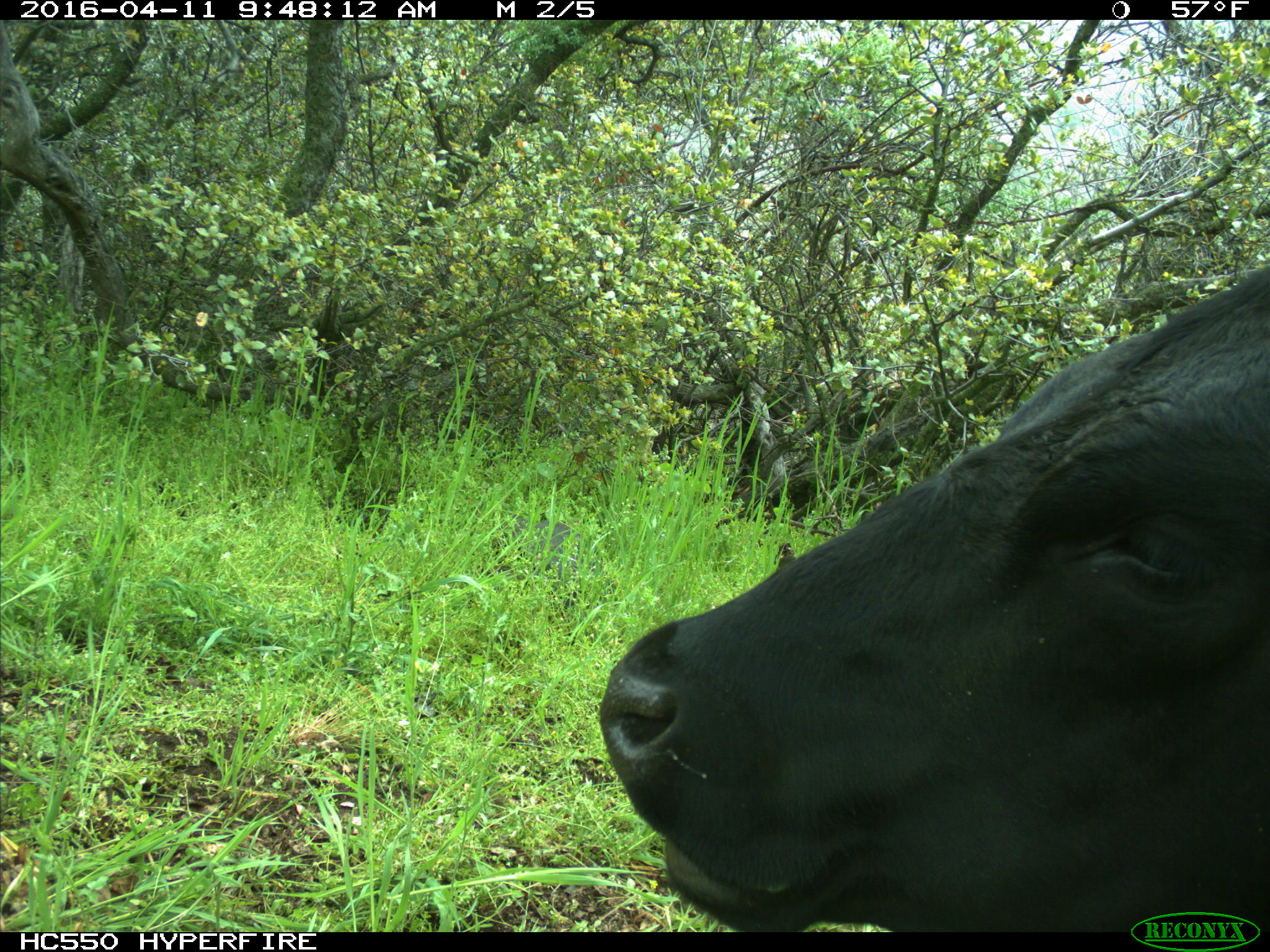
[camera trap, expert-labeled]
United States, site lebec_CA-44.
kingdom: Animalia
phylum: Chordata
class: Mammalia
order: Artiodactyla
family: Bovidae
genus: Bos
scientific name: Bos taurus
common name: domestic cow